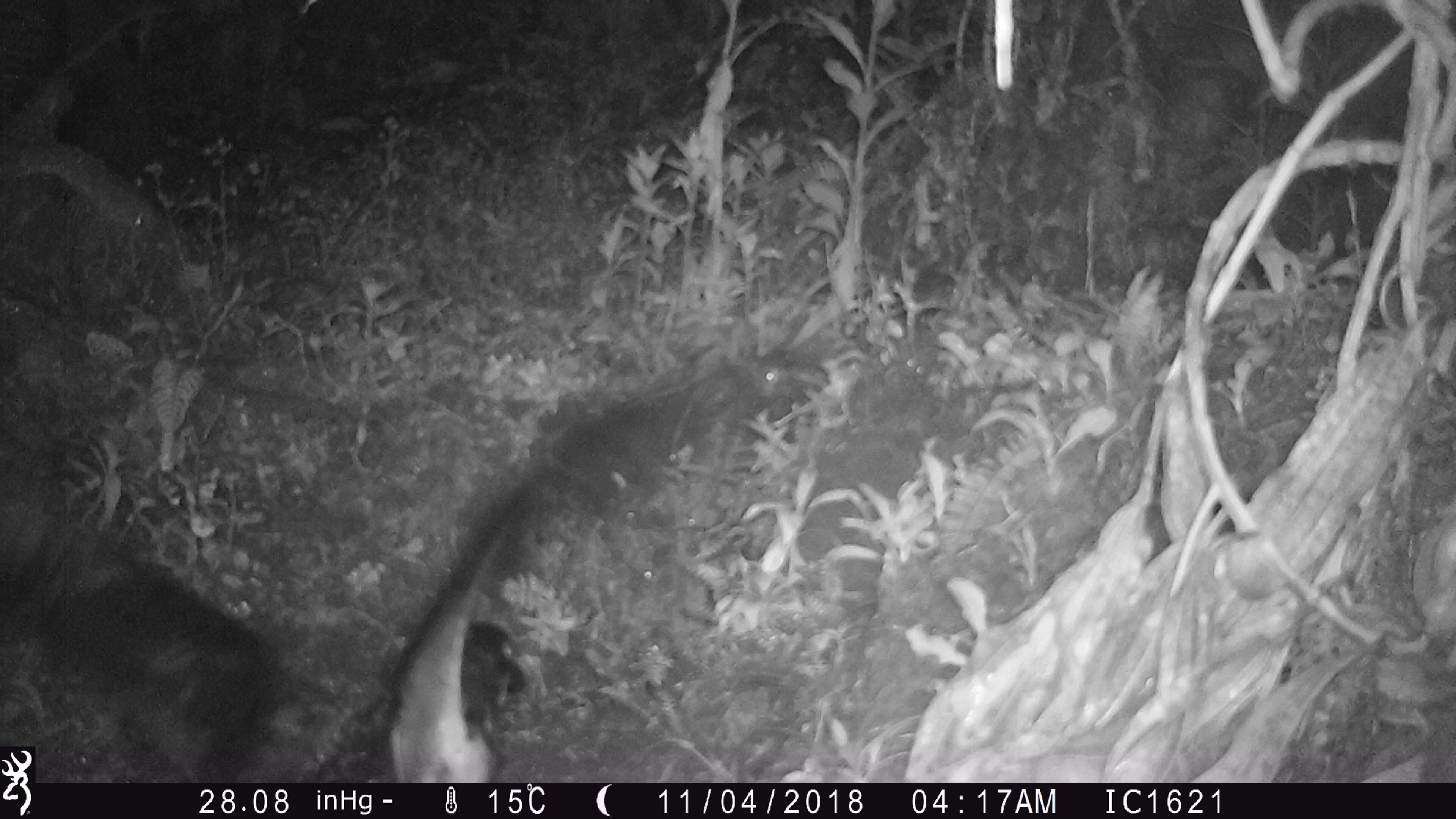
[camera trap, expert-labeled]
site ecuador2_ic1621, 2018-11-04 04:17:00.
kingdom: Animalia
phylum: Chordata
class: Aves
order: Procellariiformes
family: Procellariidae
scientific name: Procellariidae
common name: petrel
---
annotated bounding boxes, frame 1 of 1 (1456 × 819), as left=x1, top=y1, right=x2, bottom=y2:
petrel: left=33, top=357, right=832, bottom=780